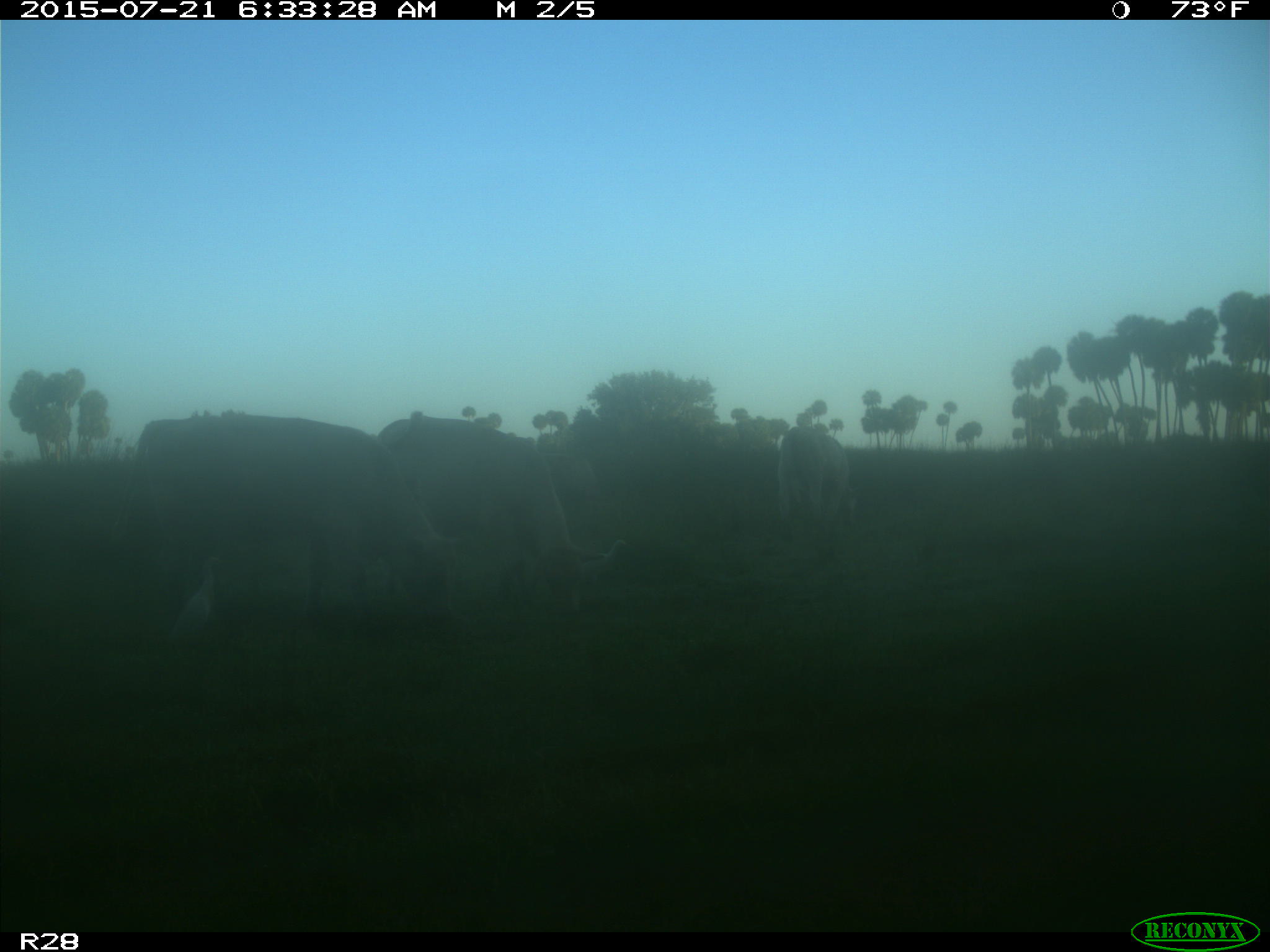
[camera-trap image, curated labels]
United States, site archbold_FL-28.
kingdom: Animalia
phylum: Chordata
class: Mammalia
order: Artiodactyla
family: Bovidae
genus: Bos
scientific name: Bos taurus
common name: domestic cow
Bos taurus (domestic cow).